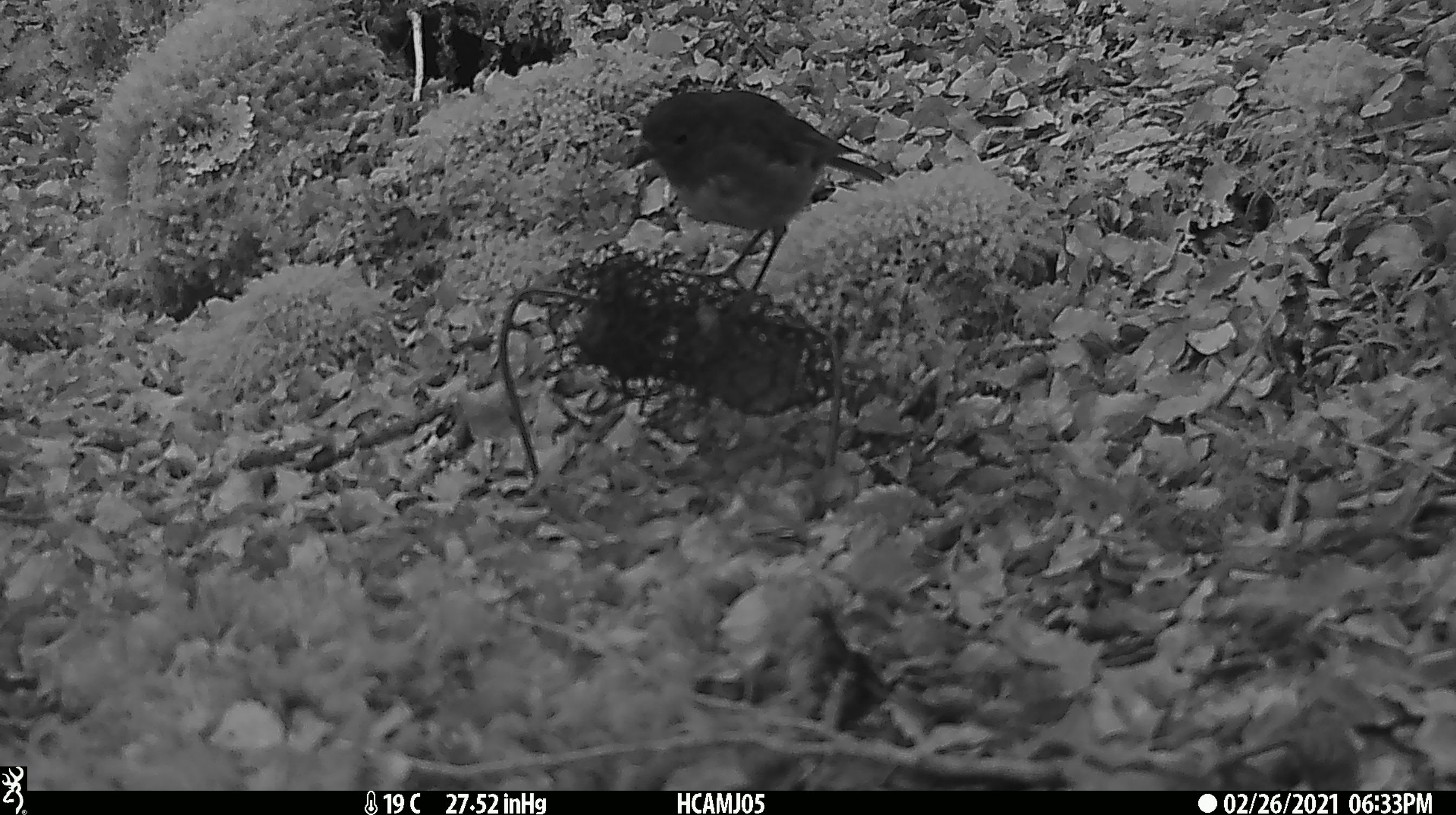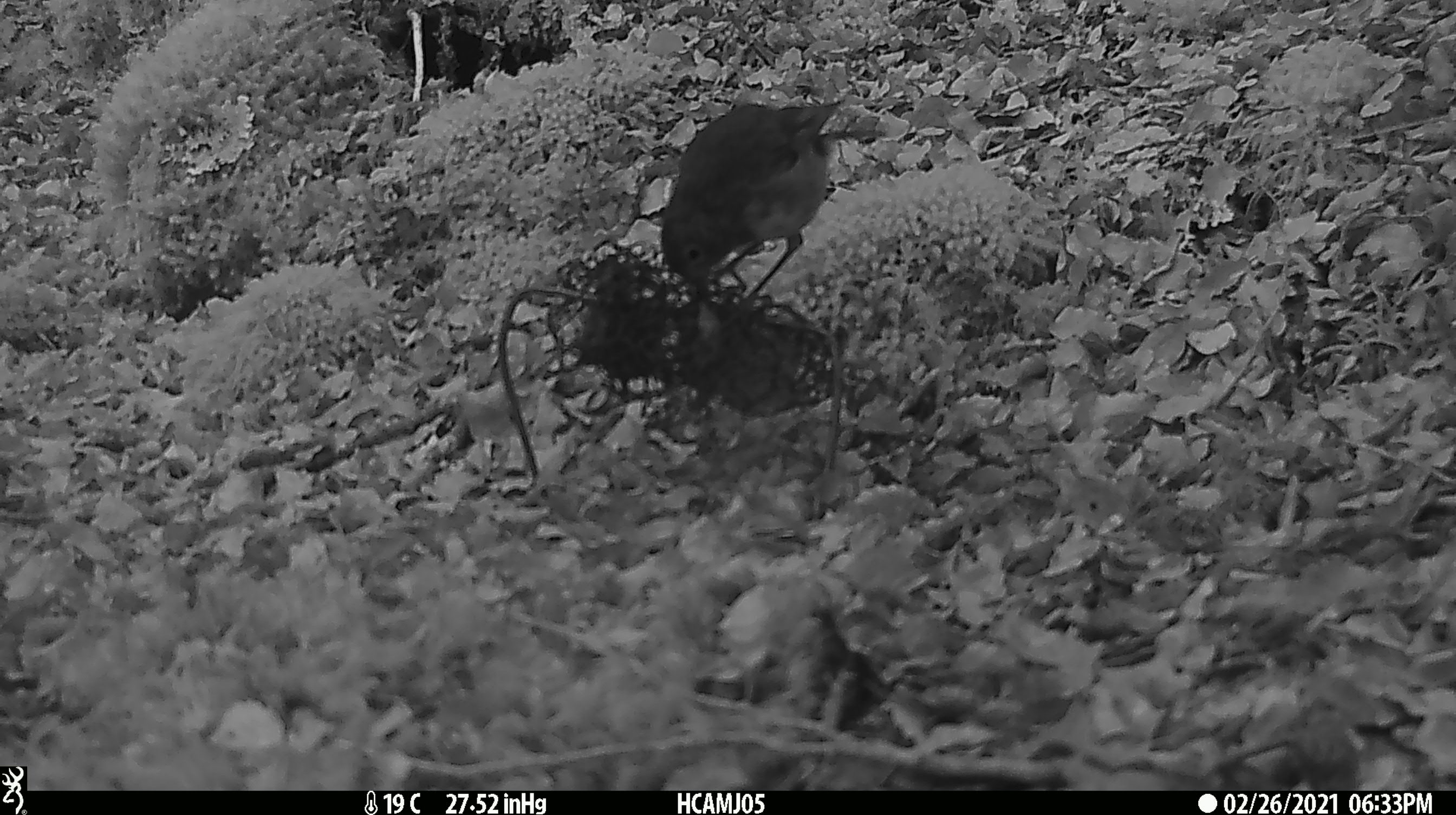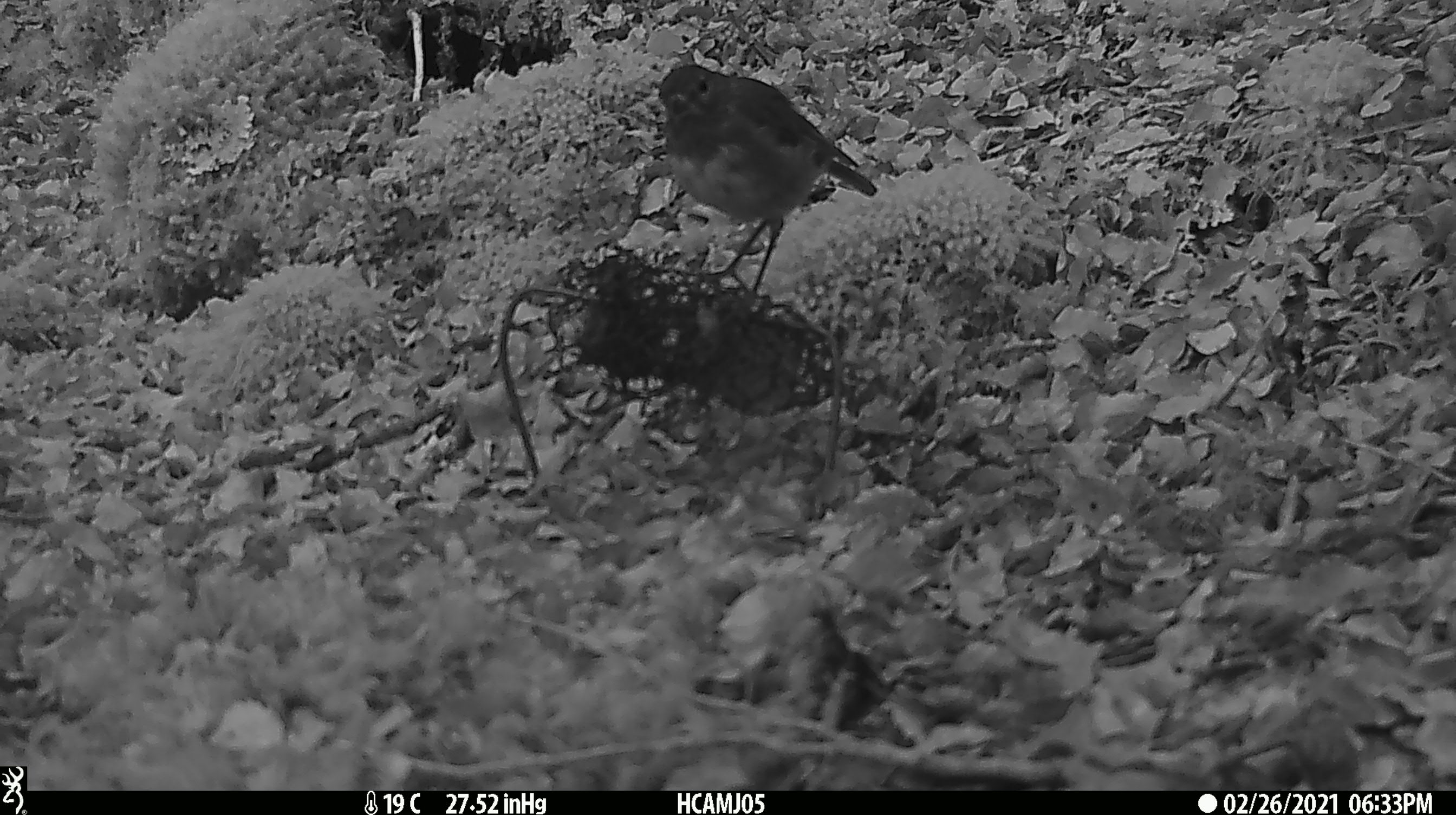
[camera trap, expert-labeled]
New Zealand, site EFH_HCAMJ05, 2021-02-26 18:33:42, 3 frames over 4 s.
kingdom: Animalia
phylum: Chordata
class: Aves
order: Passeriformes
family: Petroicidae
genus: Petroica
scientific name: Petroica australis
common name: new zealand robin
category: robin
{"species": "robin (new zealand robin) (Petroica australis)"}